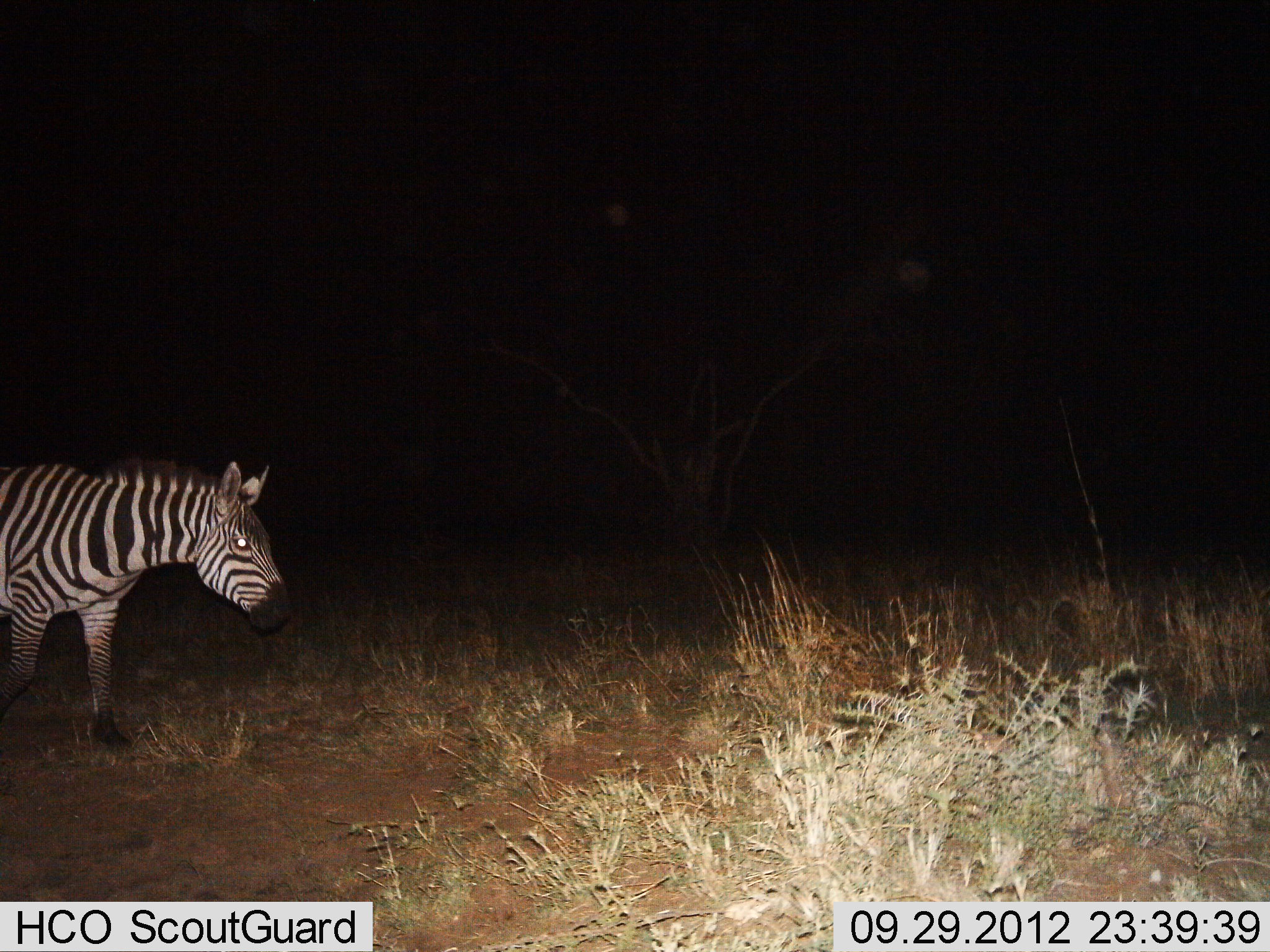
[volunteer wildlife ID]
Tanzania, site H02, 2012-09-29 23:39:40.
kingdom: Animalia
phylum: Chordata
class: Mammalia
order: Perissodactyla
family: Equidae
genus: Equus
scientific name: Equus quagga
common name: plains zebra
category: zebra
Zebra (plains zebra) (Equus quagga), count 1. Behavior (volunteer vote fractions): standing 20%, resting 0%, moving 80%, interacting 0%. Young present (vote fraction): 0%. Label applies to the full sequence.